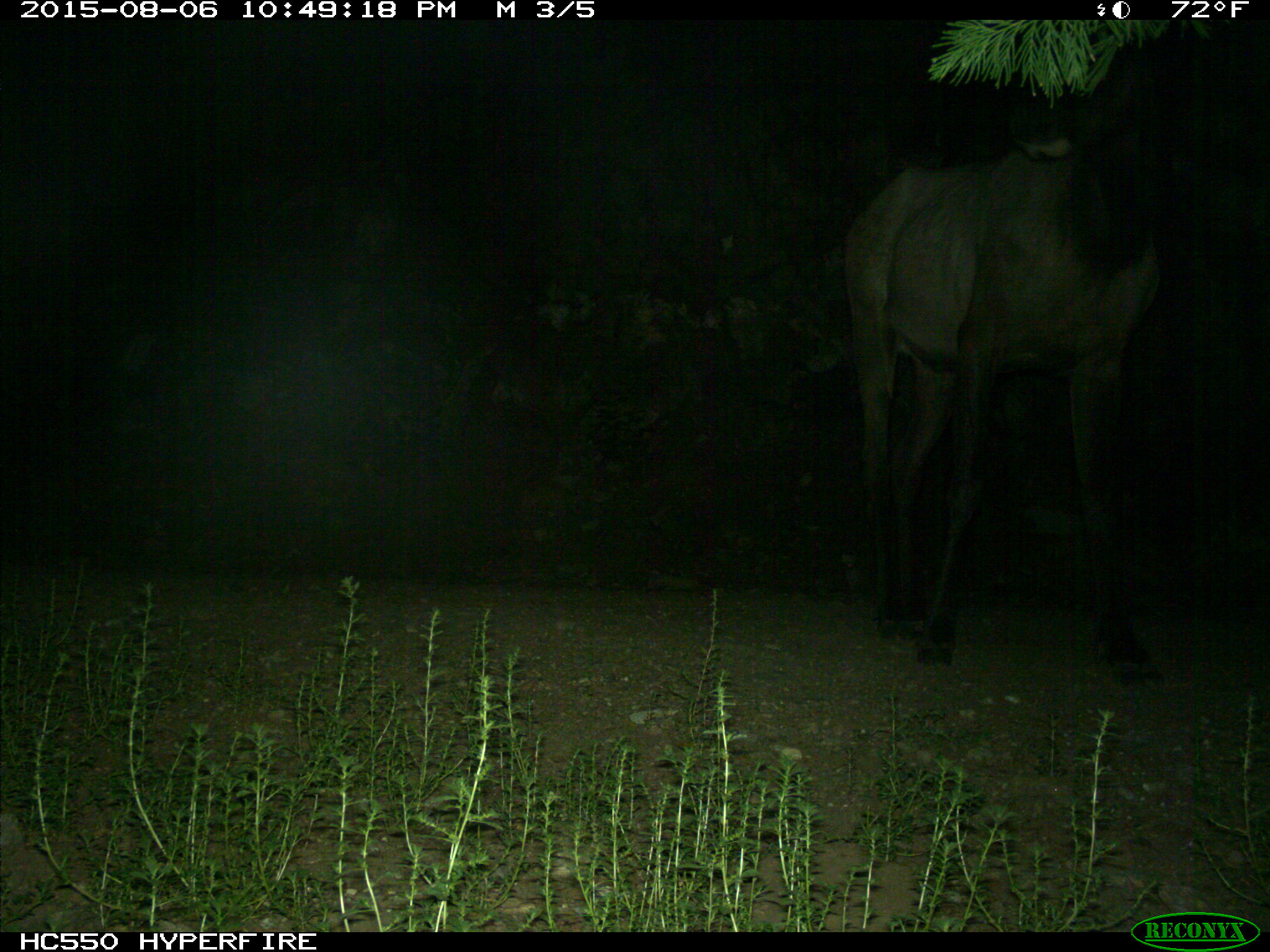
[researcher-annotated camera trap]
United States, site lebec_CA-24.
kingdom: Animalia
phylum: Chordata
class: Mammalia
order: Artiodactyla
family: Cervidae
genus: Cervus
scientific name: Cervus canadensis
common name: elk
Cervus canadensis (elk).